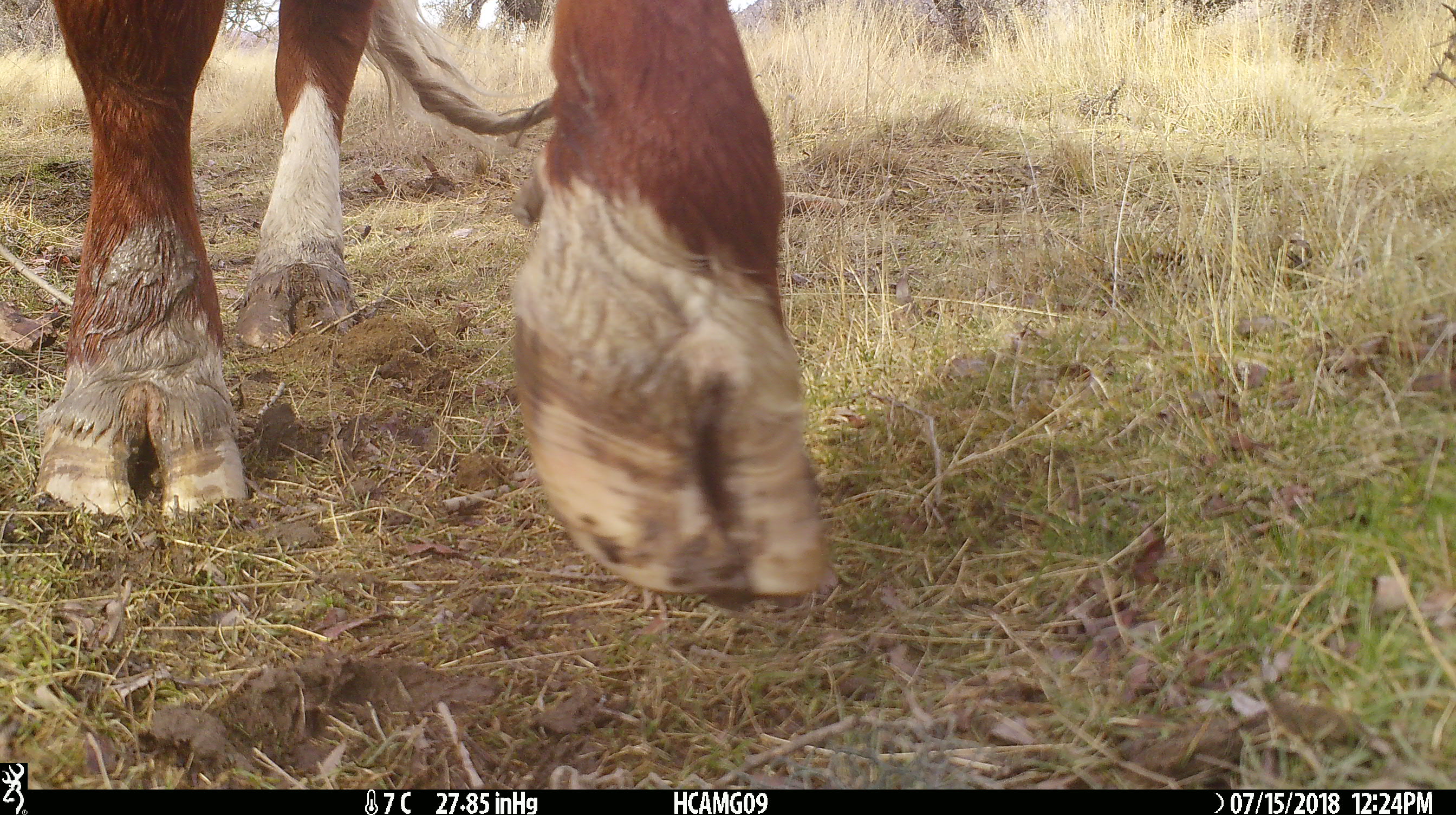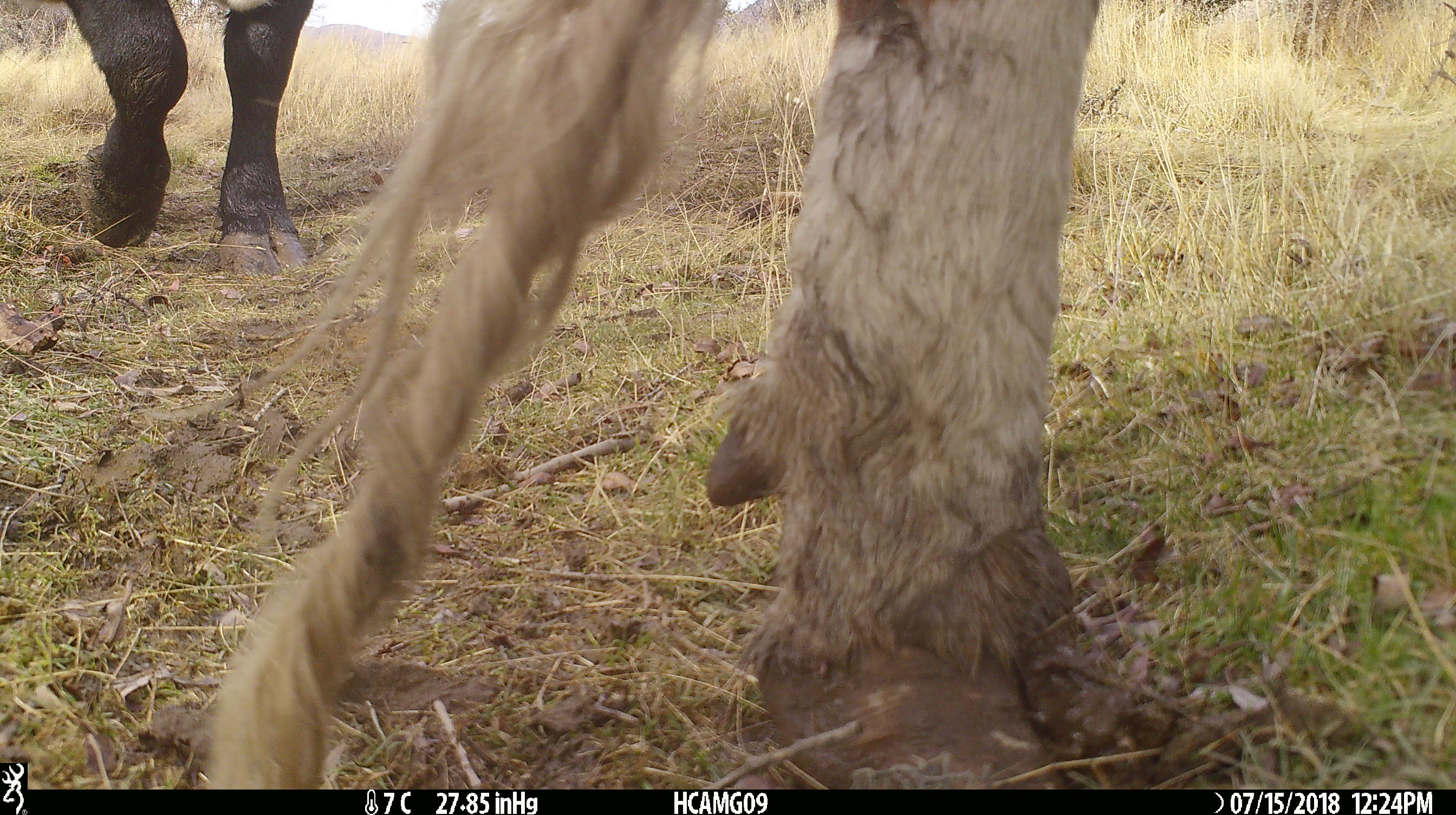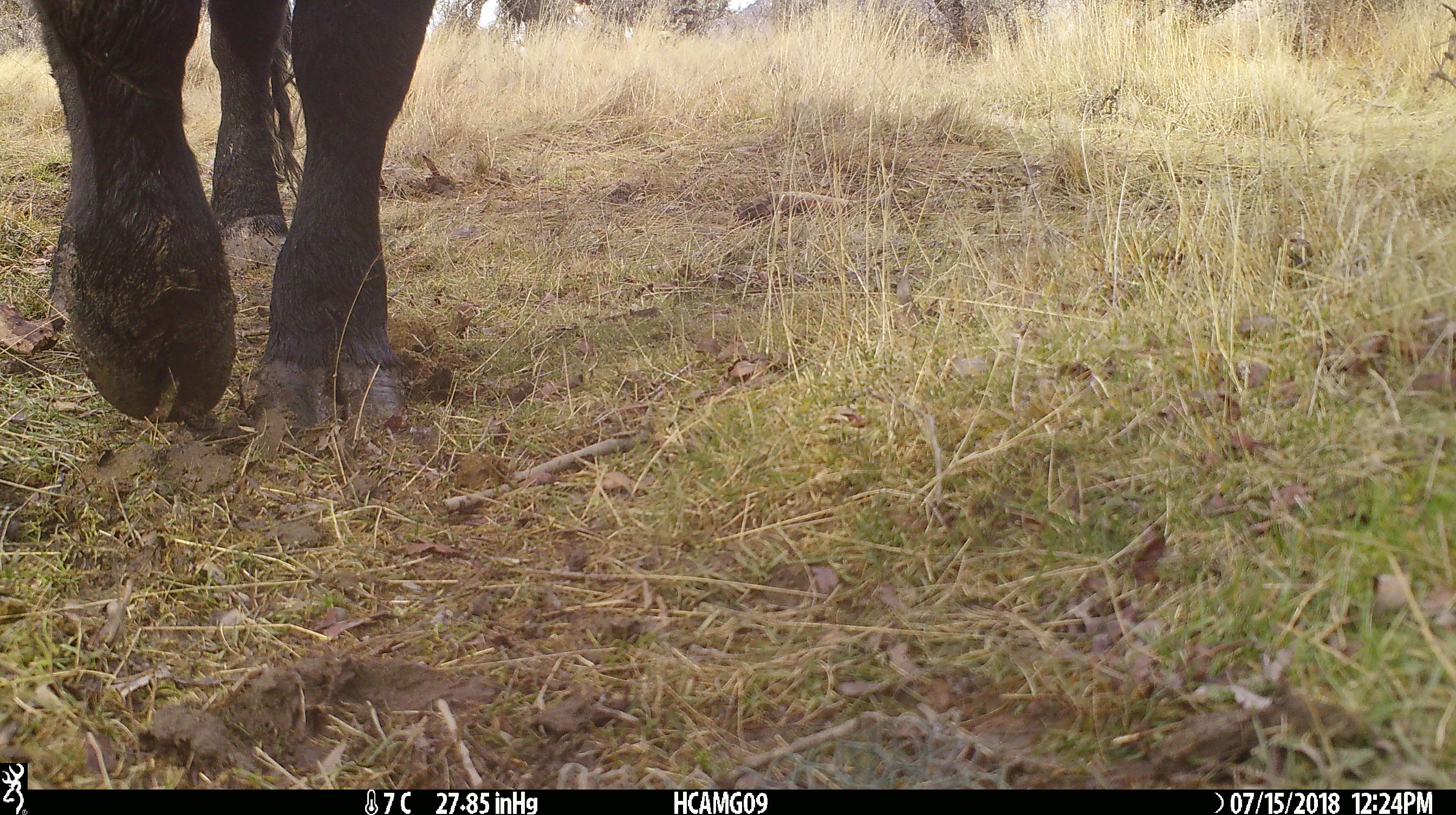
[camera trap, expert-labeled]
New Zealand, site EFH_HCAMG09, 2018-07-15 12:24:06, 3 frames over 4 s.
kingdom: Animalia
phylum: Chordata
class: Mammalia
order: Artiodactyla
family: Bovidae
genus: Bos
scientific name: Bos taurus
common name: domestic cow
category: cow